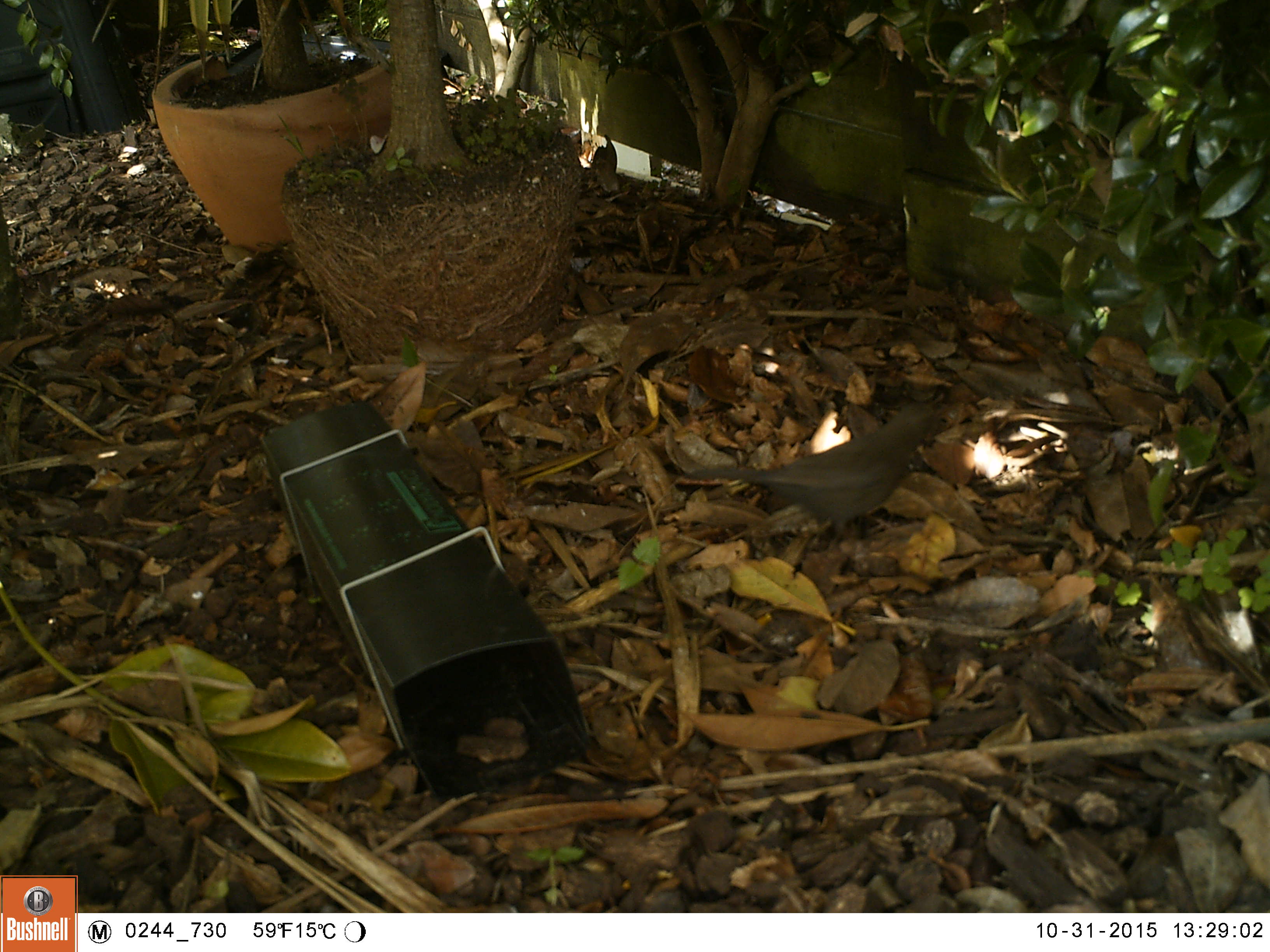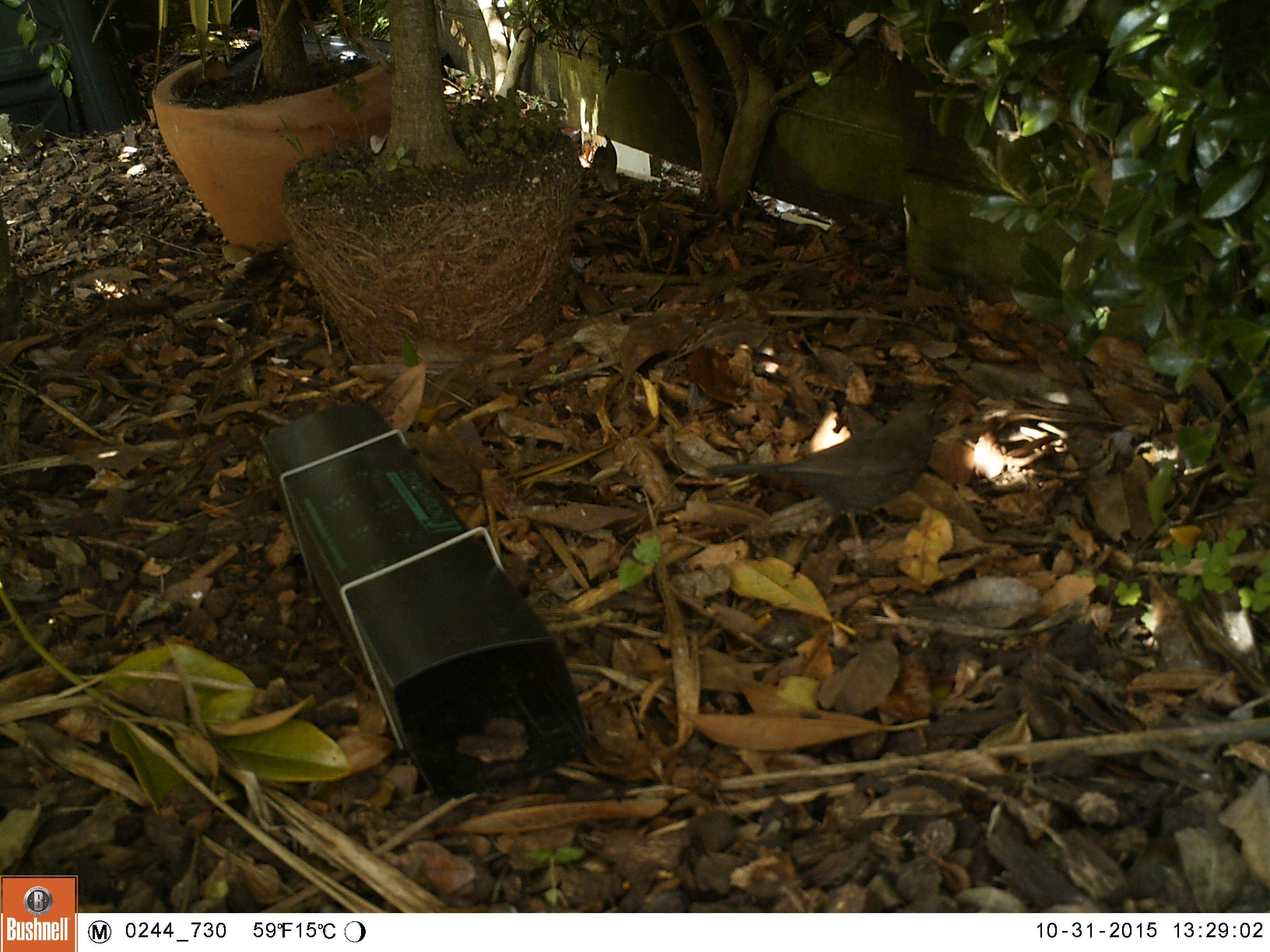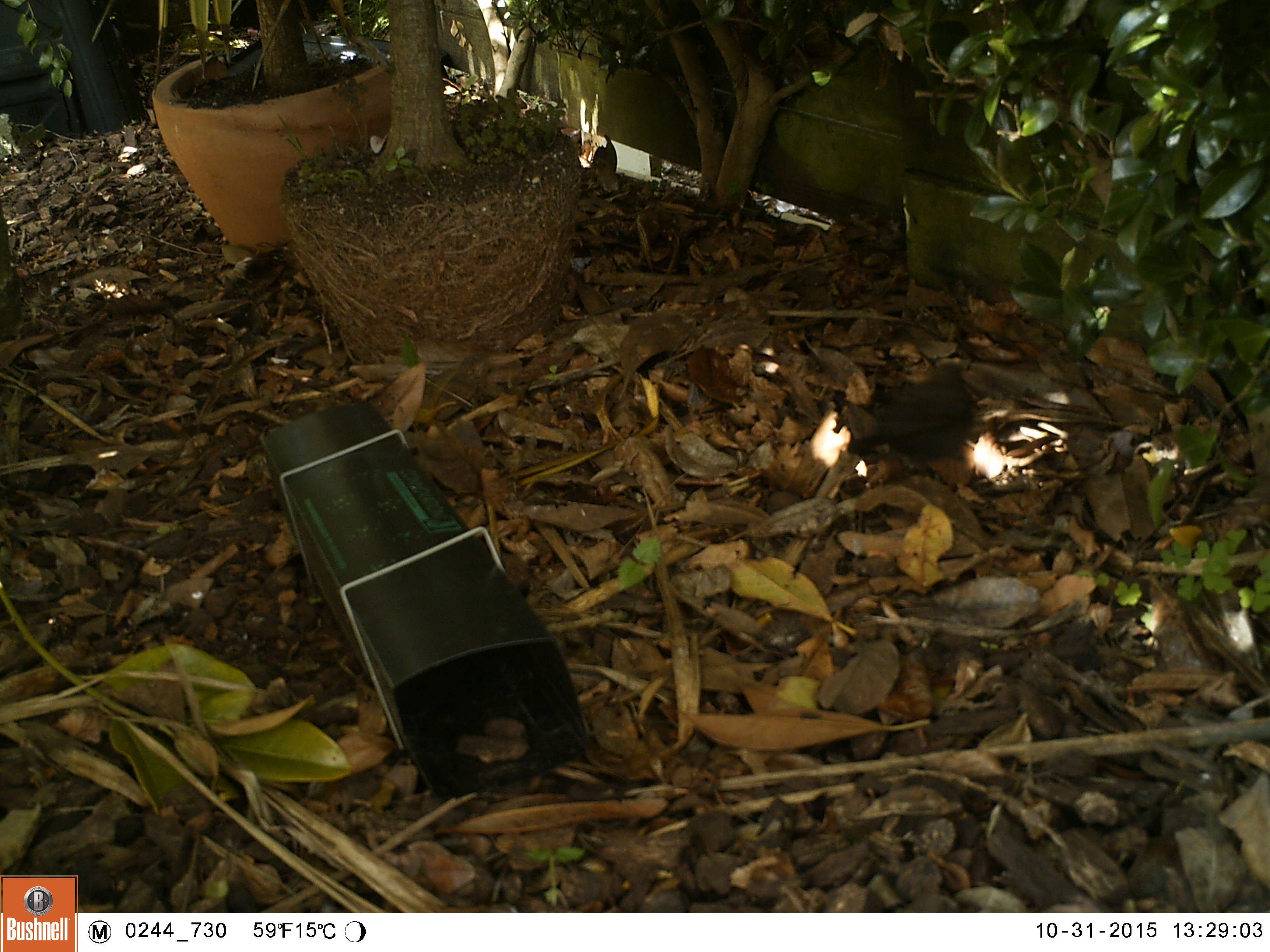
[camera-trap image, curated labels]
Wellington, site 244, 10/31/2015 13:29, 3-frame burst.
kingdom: Animalia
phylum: Chordata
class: Aves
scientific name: Aves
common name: bird